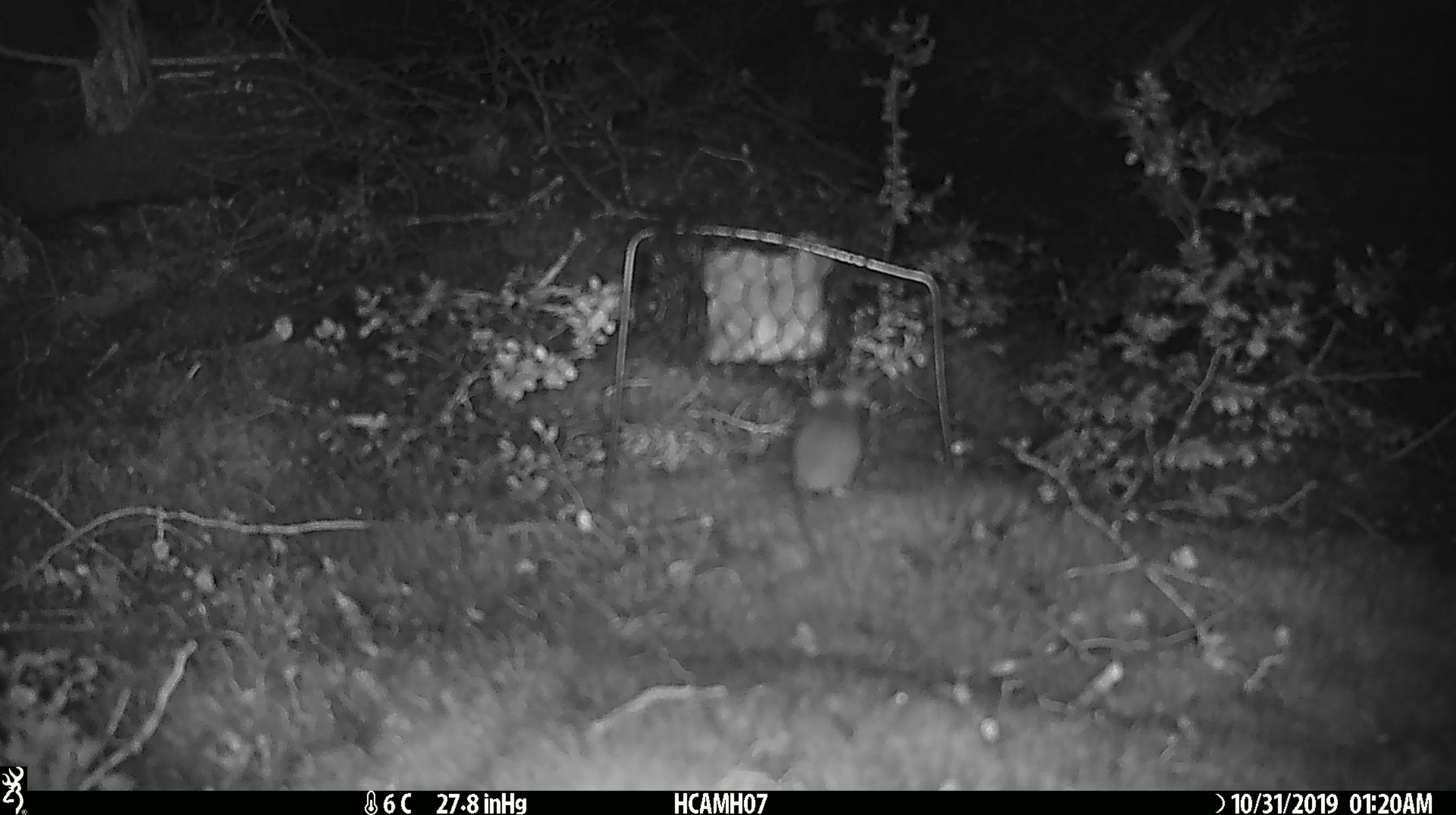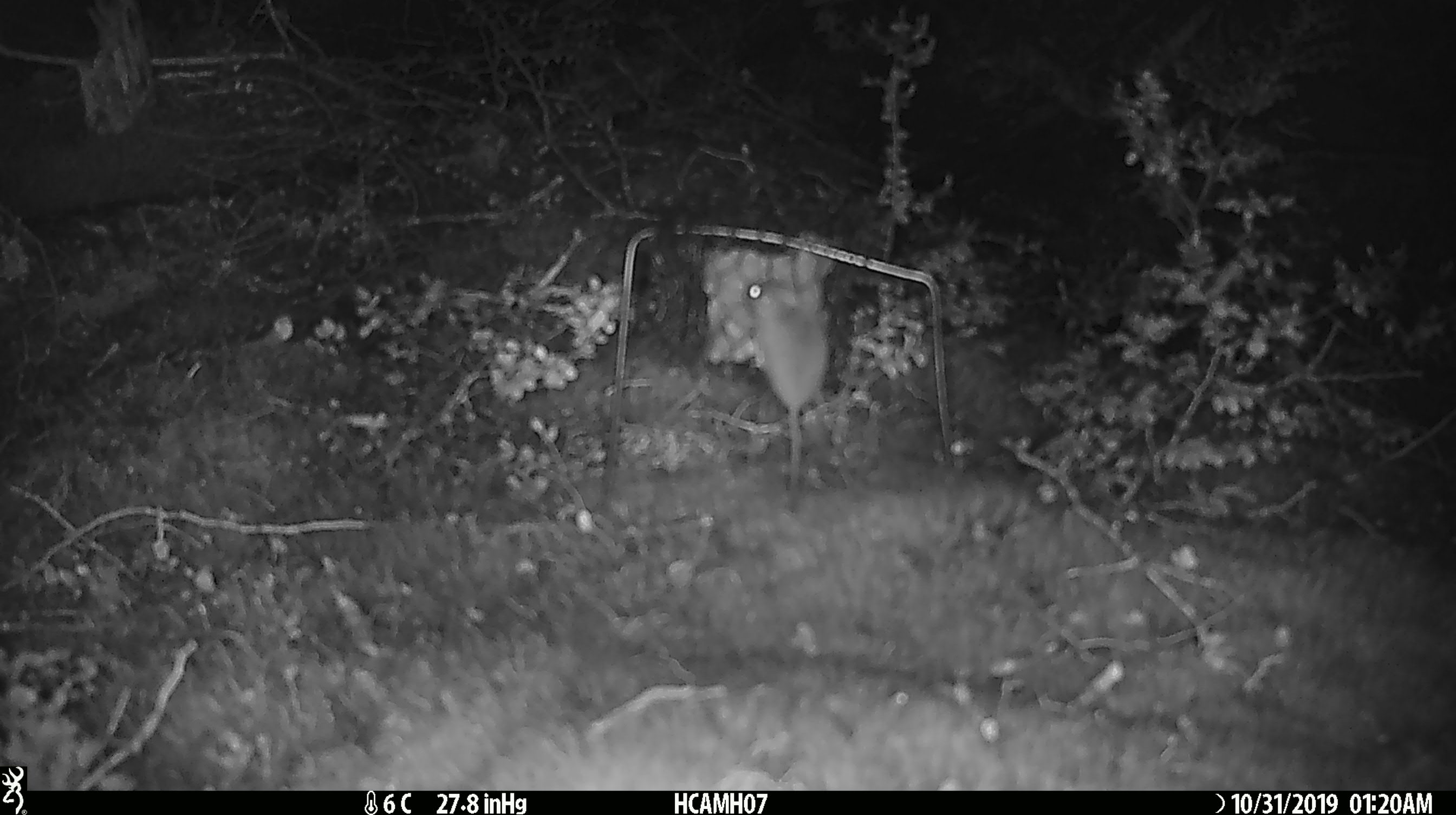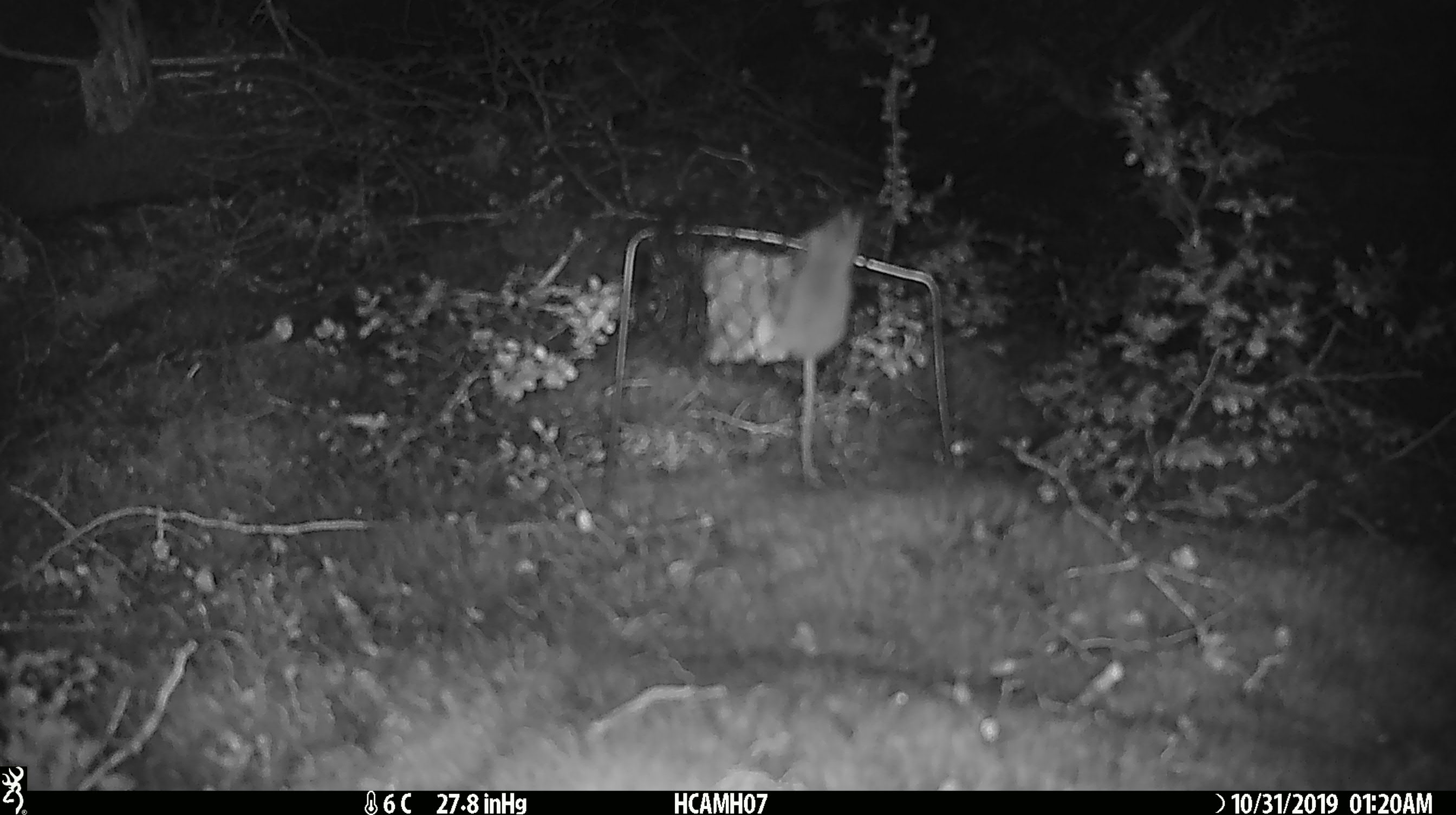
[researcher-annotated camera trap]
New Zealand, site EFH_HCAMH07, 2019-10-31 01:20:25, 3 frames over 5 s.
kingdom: Animalia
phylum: Chordata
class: Mammalia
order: Rodentia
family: Muridae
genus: Mus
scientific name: Mus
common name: mouse